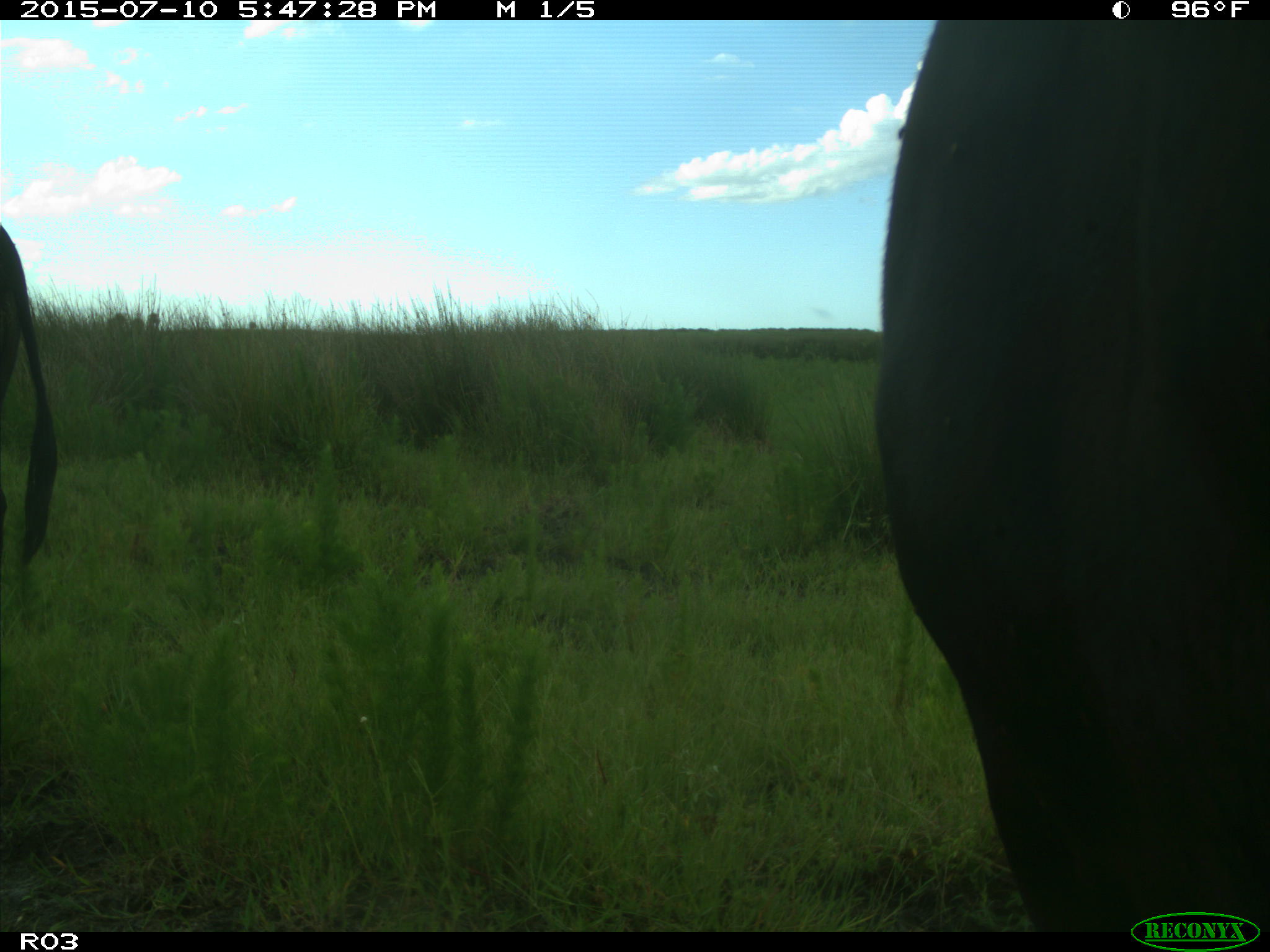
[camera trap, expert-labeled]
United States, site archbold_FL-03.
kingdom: Animalia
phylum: Chordata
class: Mammalia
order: Artiodactyla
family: Bovidae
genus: Bos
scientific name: Bos taurus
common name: domestic cow